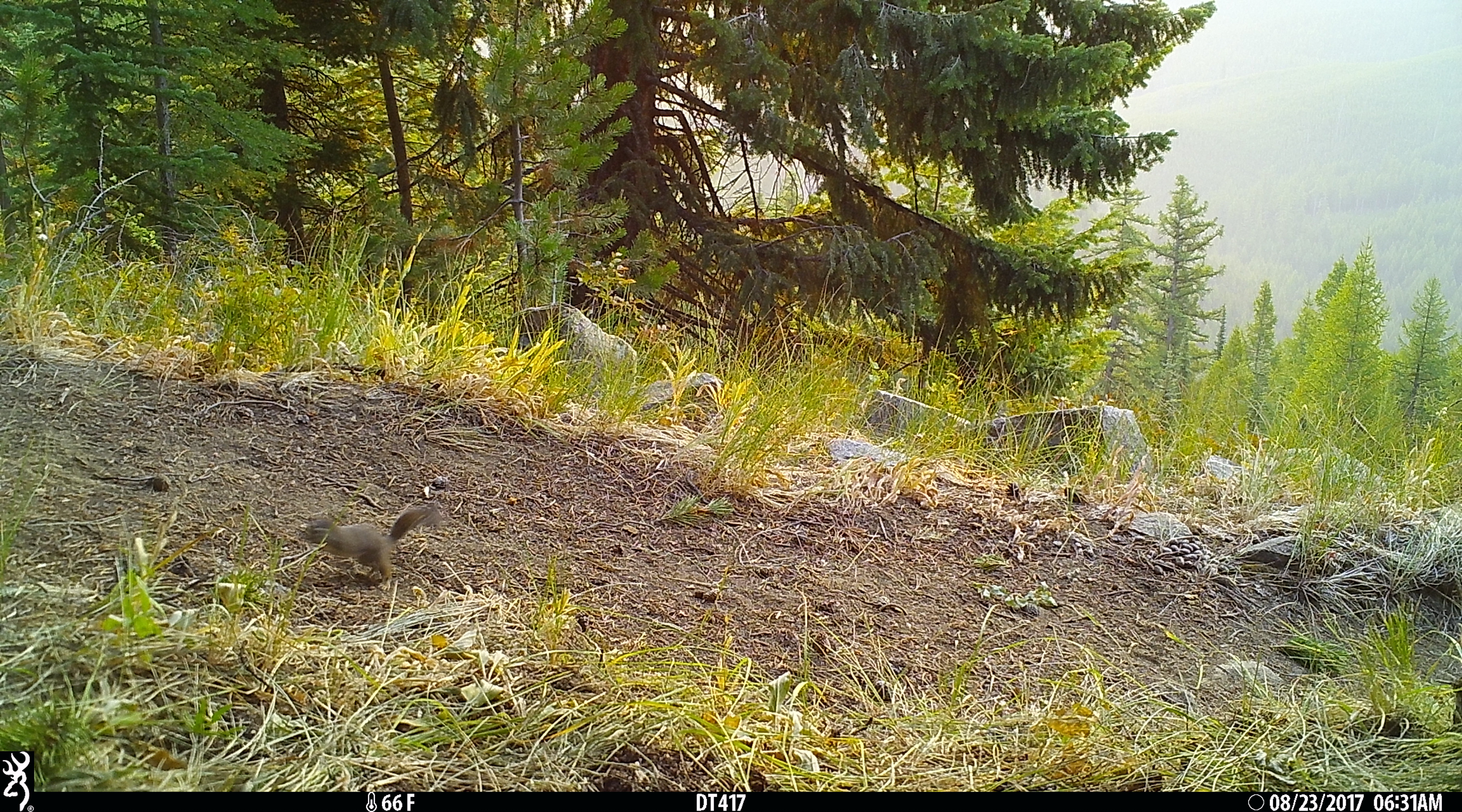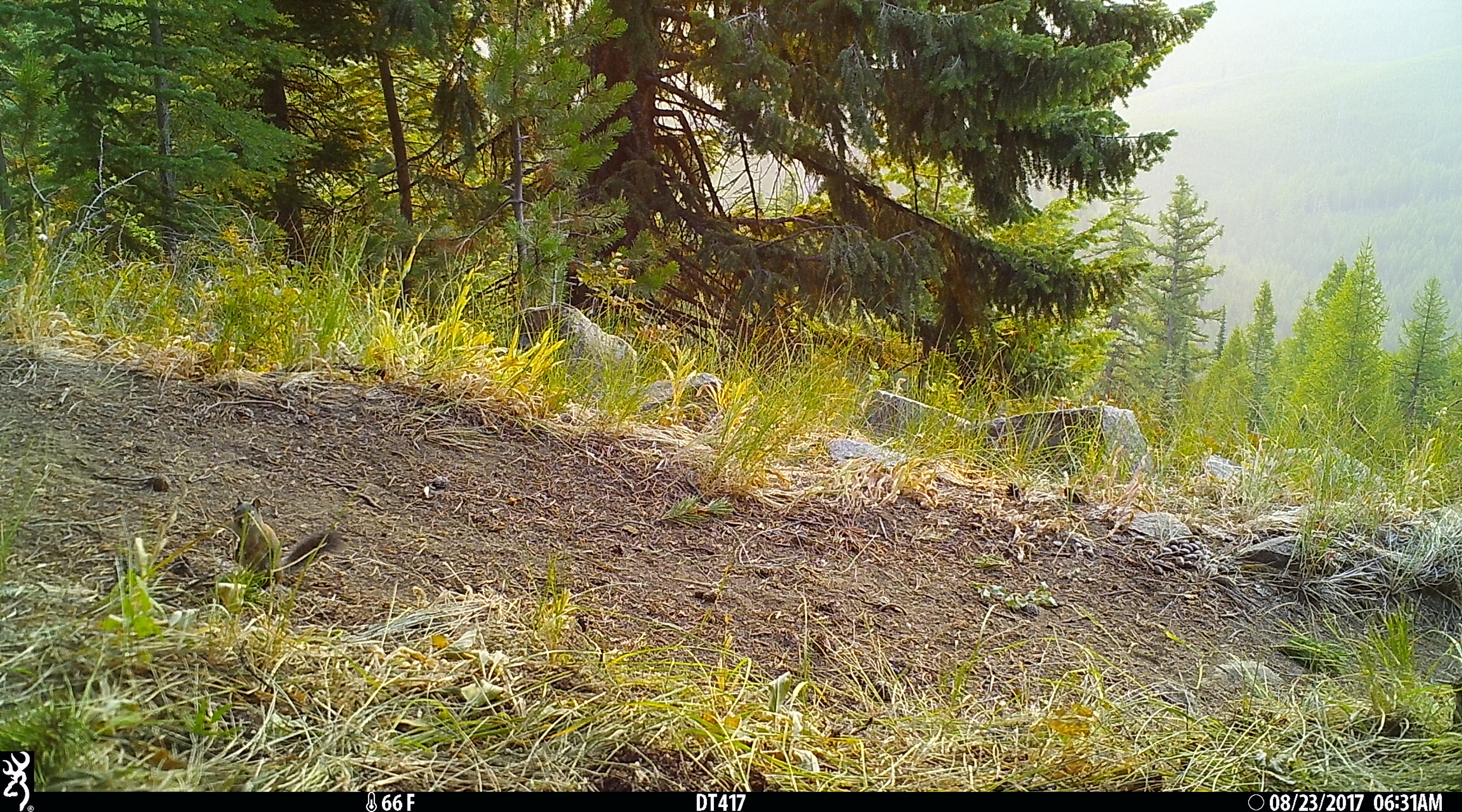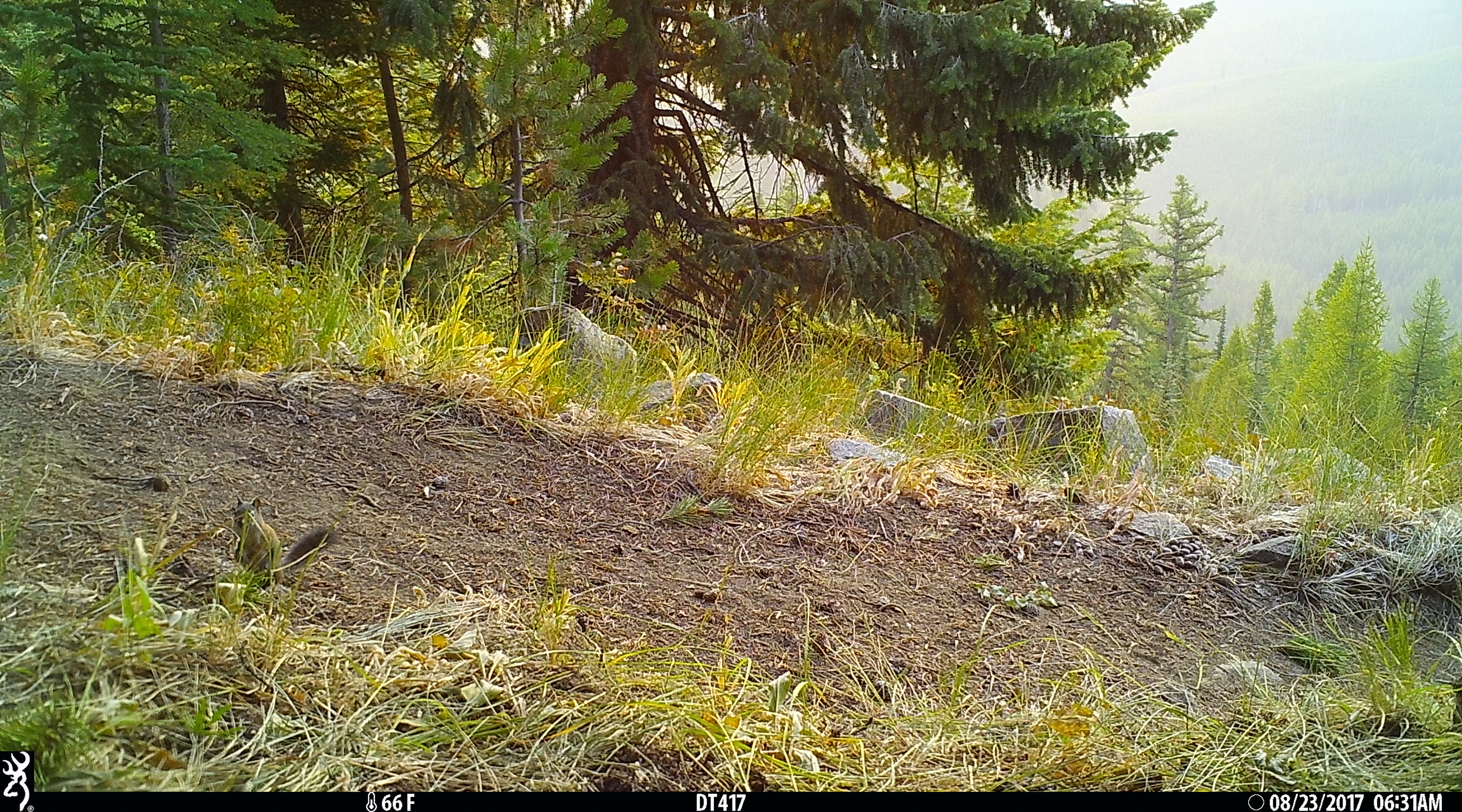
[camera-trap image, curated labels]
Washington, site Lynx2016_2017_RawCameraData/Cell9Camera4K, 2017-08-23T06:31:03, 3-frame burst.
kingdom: Animalia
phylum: Chordata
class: Mammalia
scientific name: Mammalia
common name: small mammal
Small mammal (Mammalia). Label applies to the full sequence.